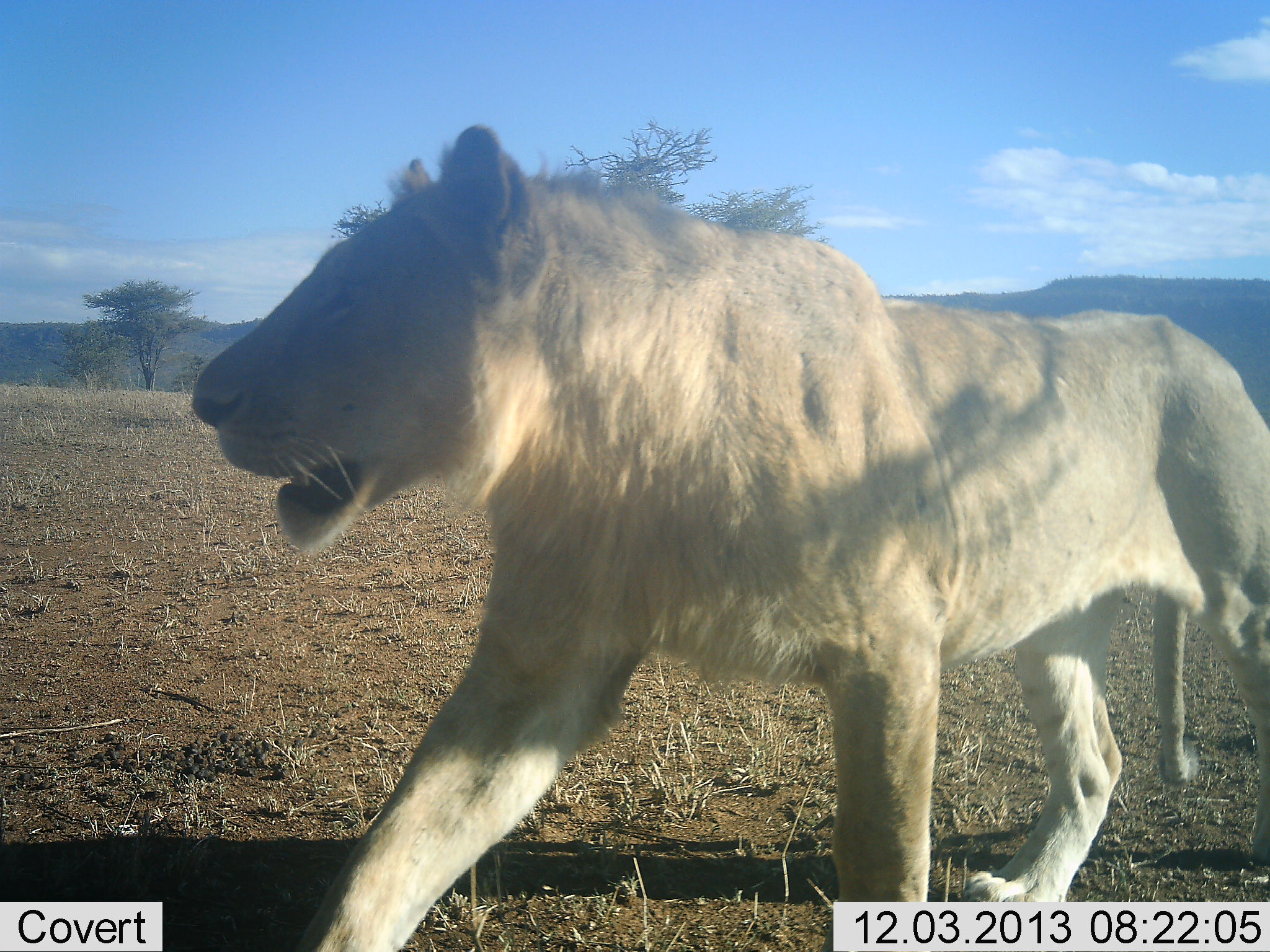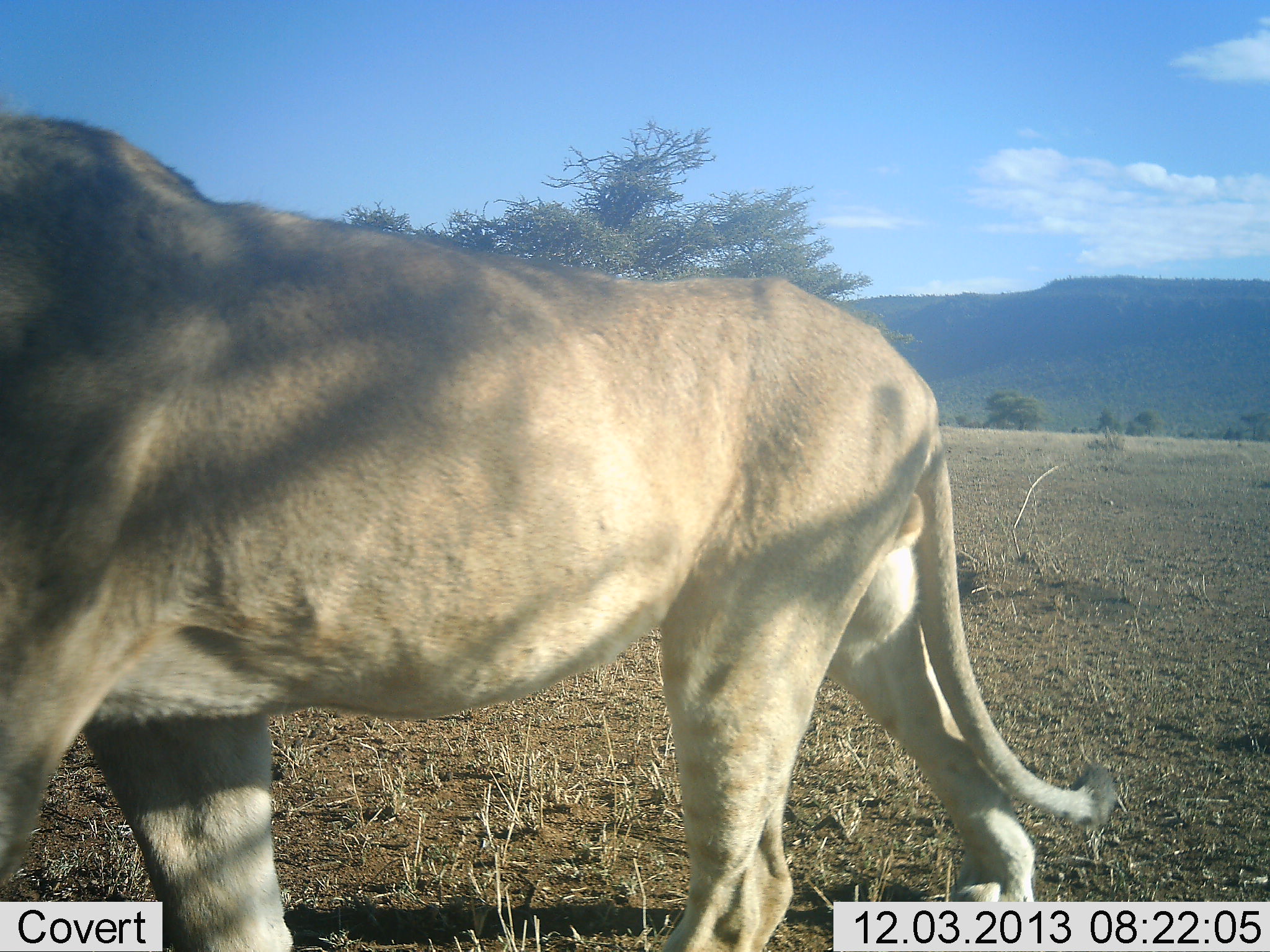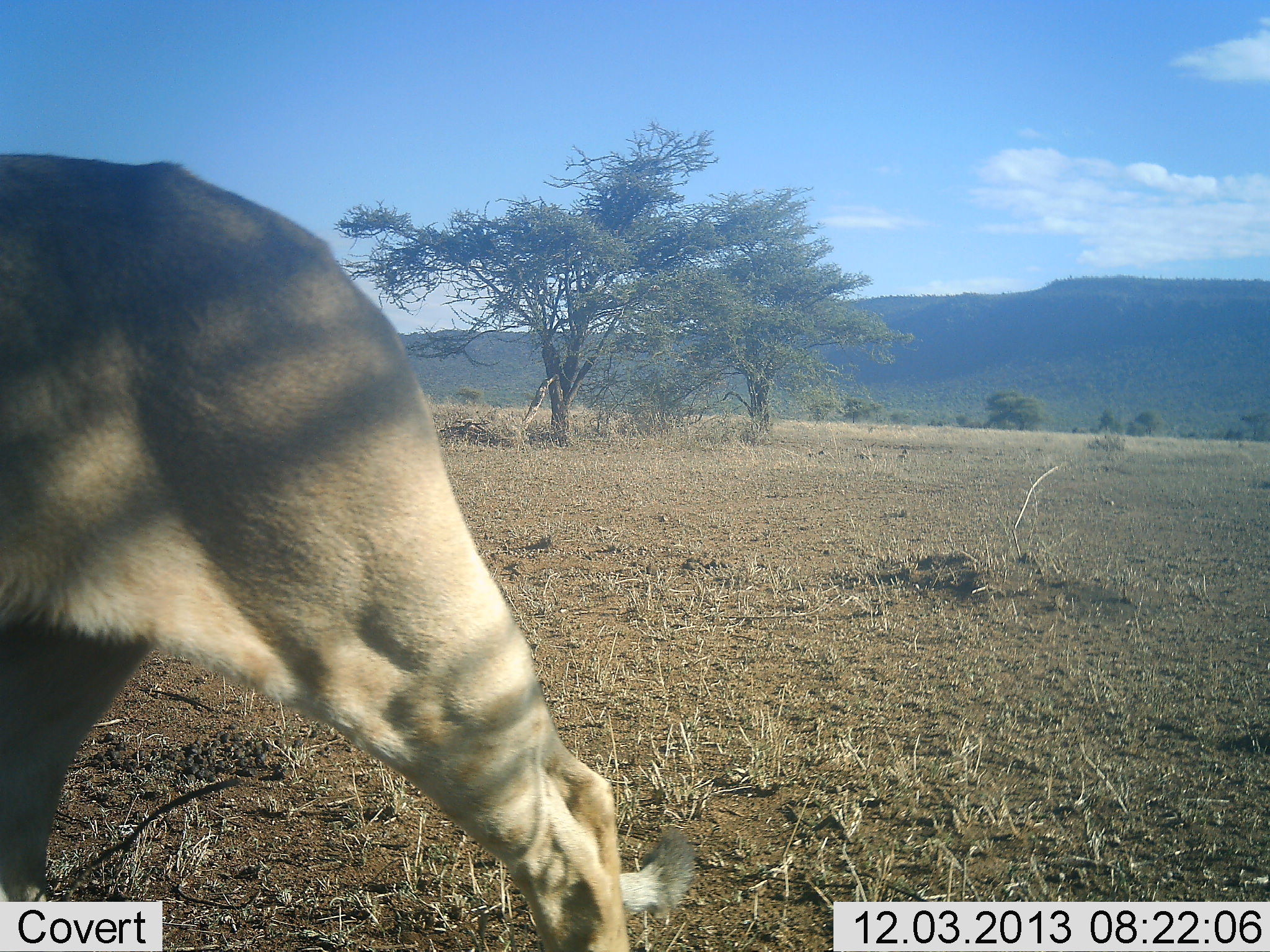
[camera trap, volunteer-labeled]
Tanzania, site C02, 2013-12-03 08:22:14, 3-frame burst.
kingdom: Animalia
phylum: Chordata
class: Mammalia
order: Carnivora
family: Felidae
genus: Panthera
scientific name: Panthera leo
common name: lion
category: lionmale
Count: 1.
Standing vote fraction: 0%.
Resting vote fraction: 0%.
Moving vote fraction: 100%.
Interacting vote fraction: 0%.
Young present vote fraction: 10%.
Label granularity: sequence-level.